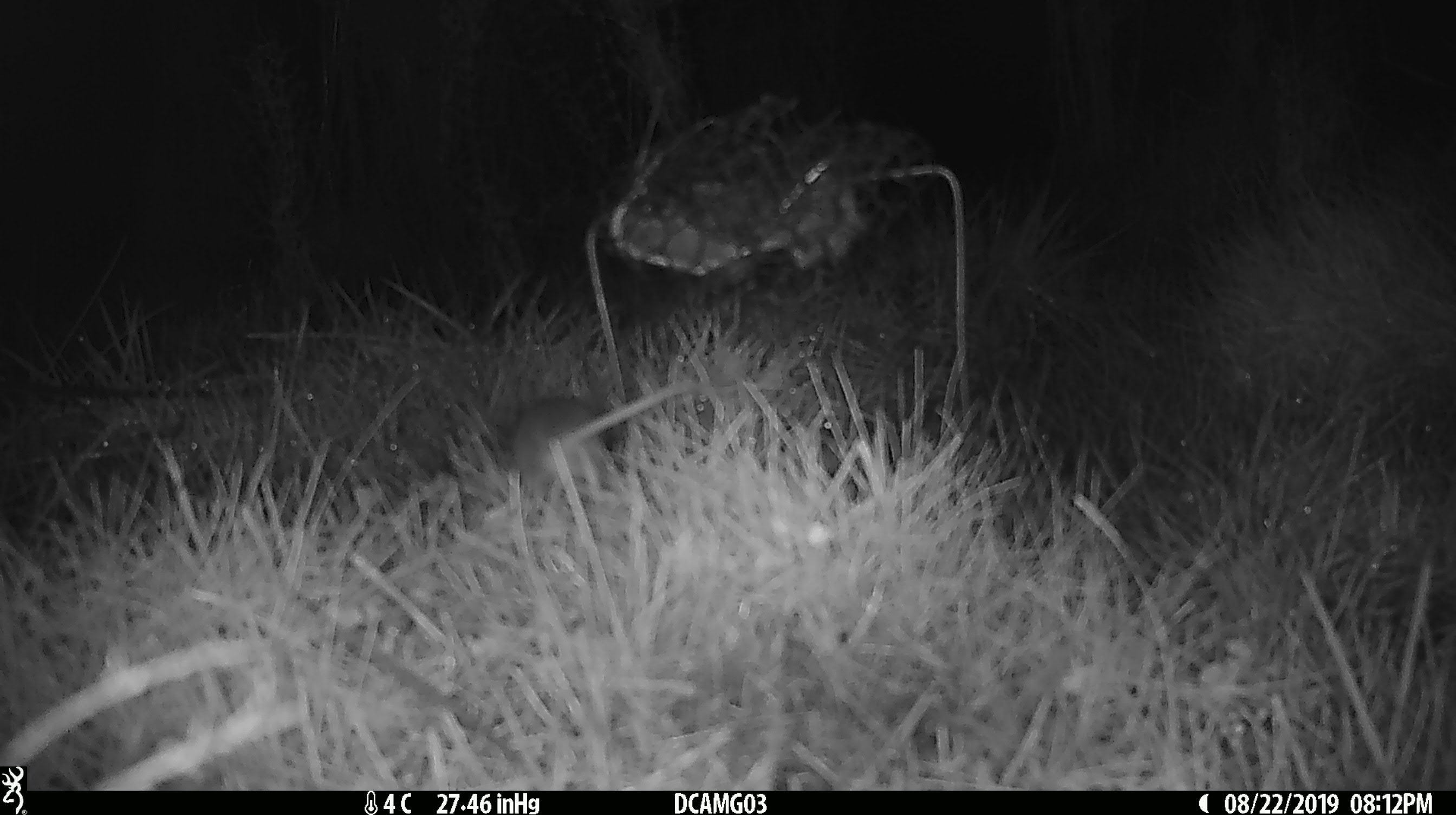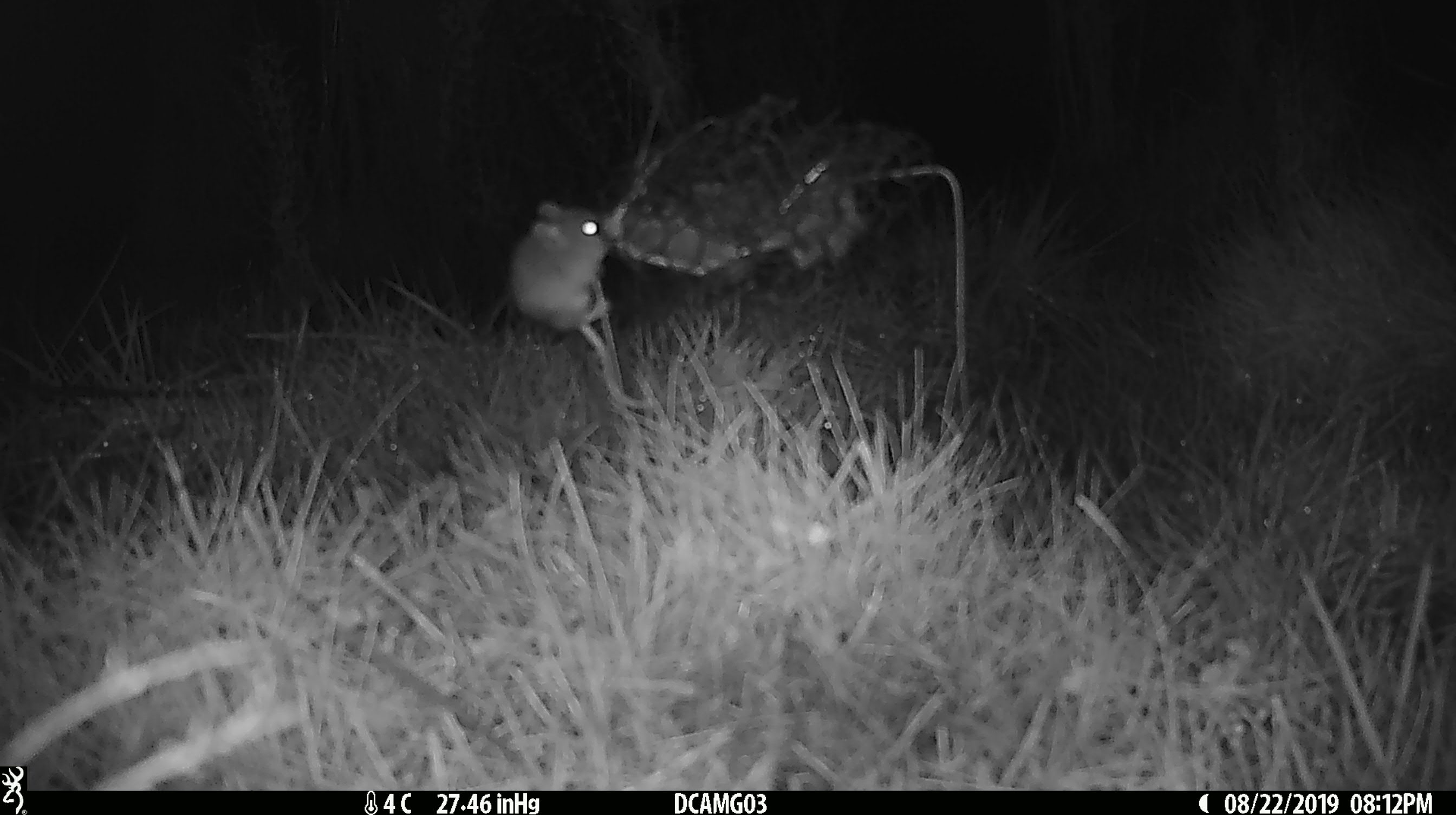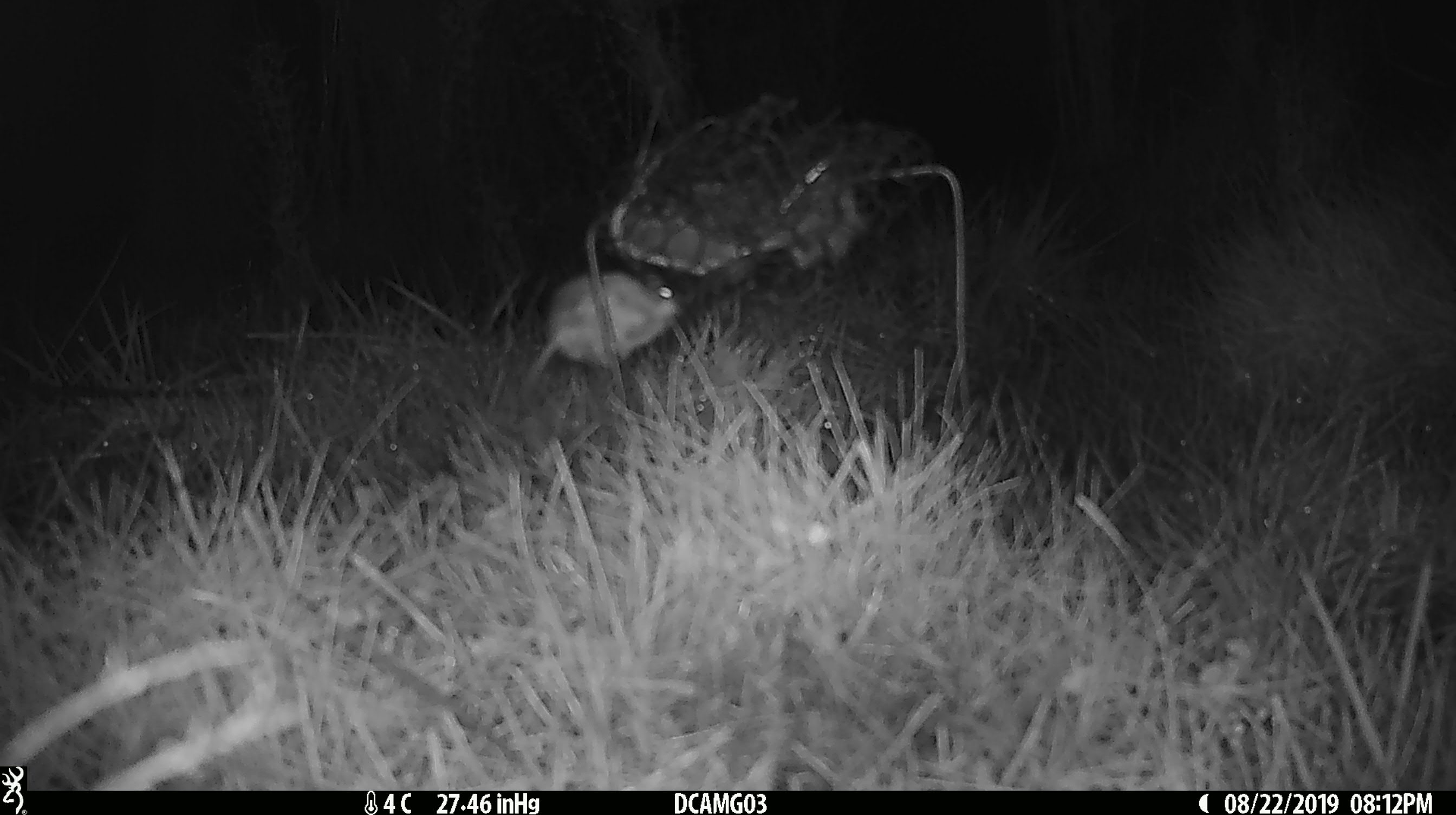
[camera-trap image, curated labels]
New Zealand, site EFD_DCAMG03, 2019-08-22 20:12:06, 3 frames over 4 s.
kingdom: Animalia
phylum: Chordata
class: Mammalia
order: Rodentia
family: Muridae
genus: Mus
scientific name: Mus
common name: mouse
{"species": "mouse (Mus)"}